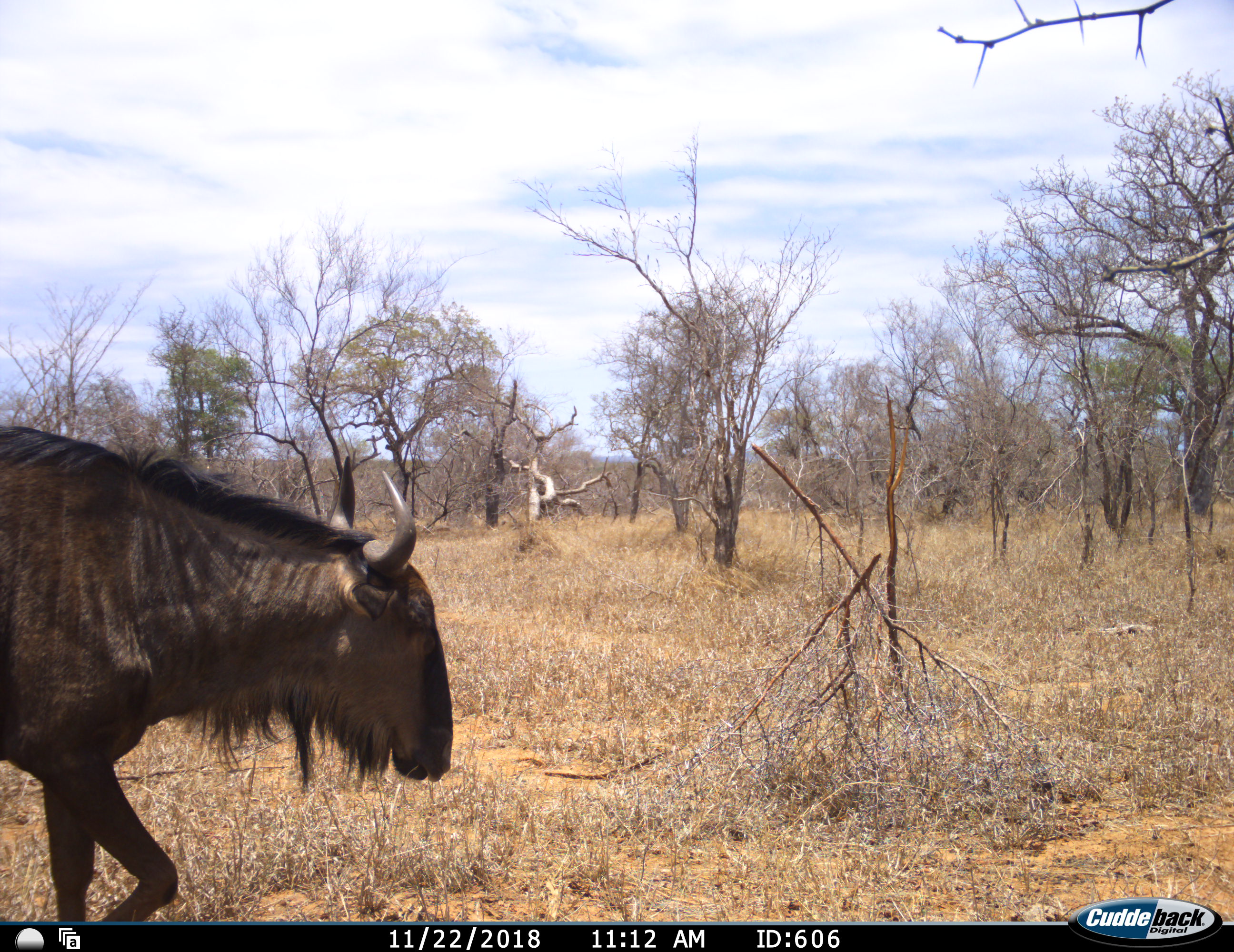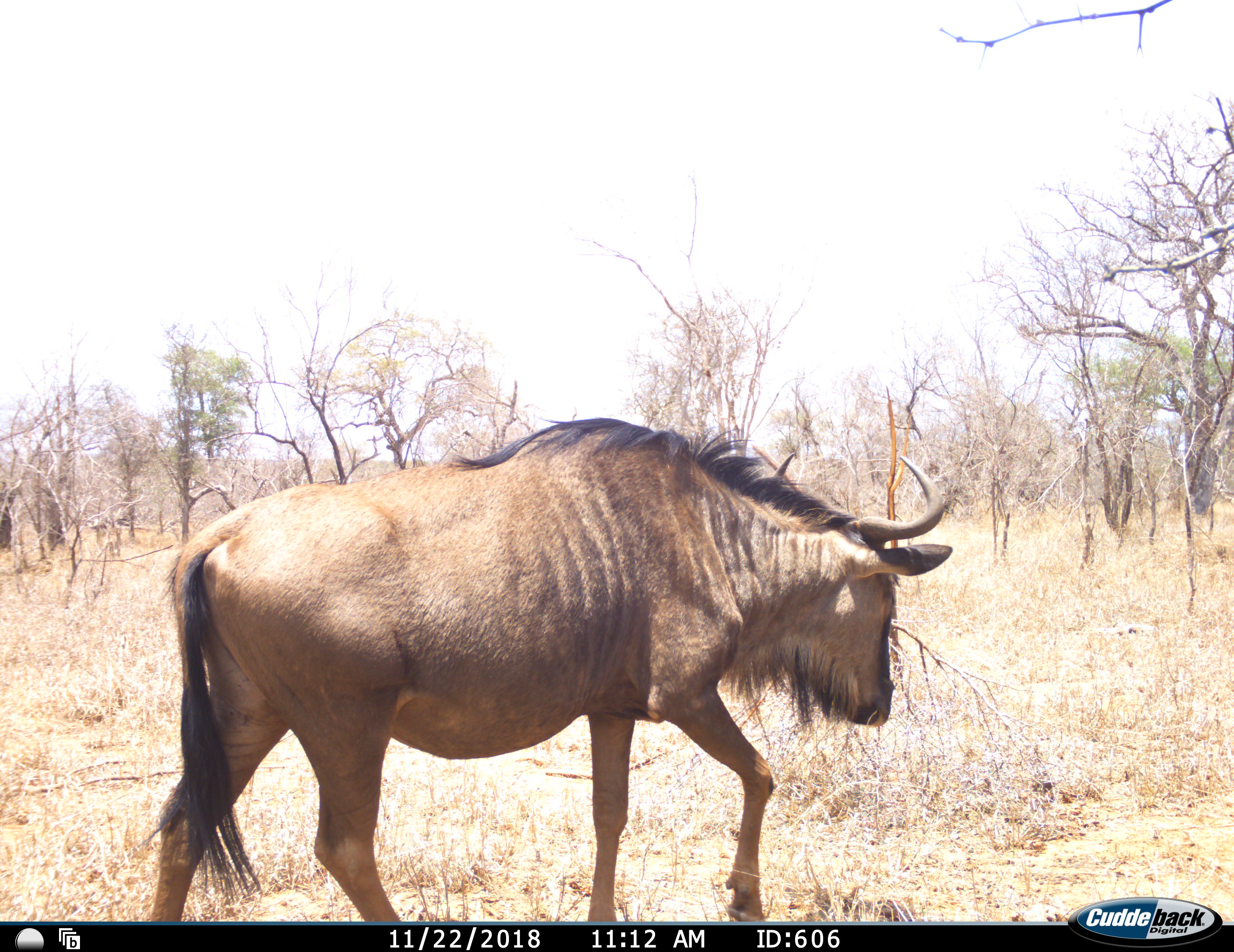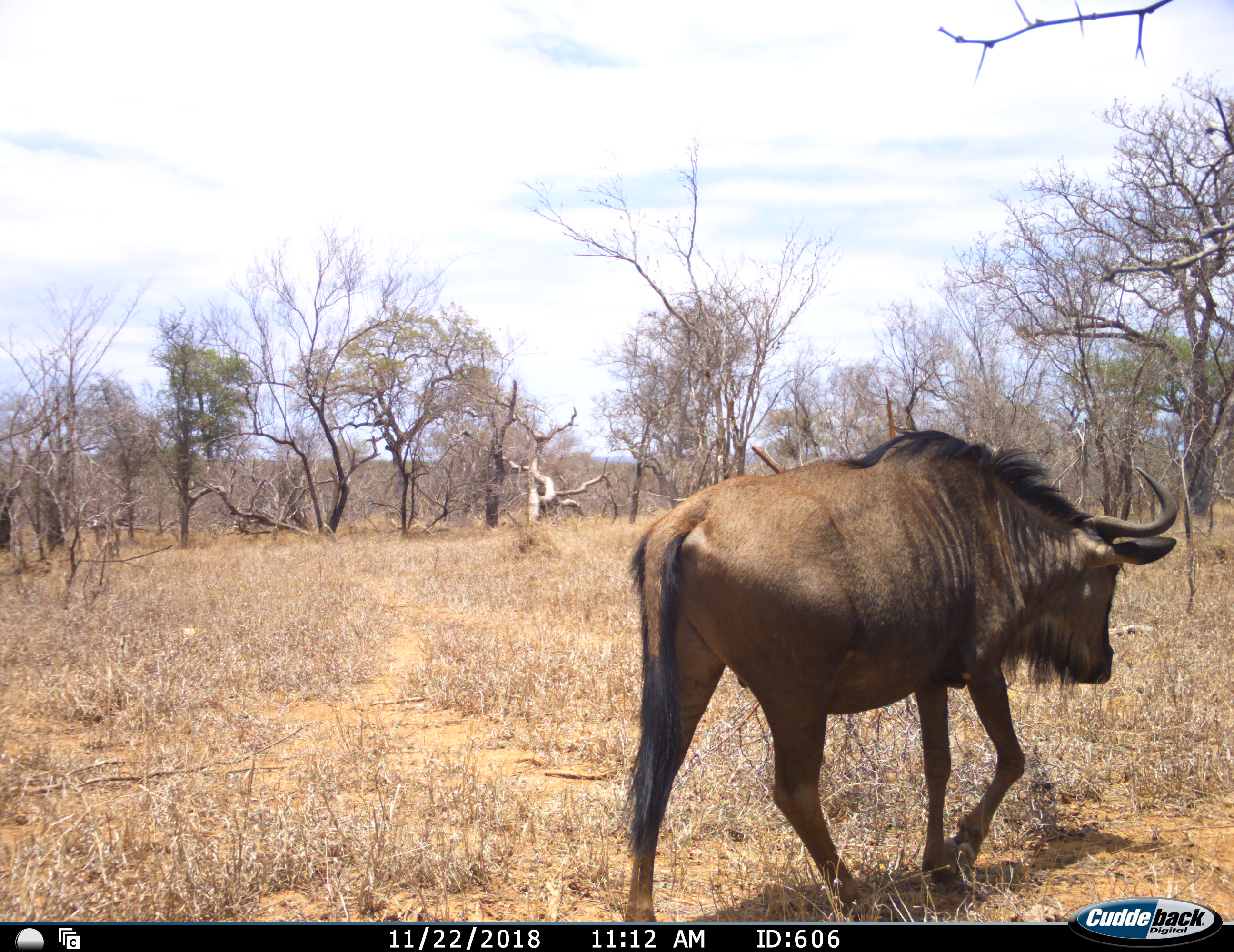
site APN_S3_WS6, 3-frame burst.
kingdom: Animalia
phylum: Chordata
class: Mammalia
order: Artiodactyla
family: Bovidae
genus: Connochaetes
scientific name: Connochaetes taurinus taurinus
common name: blue wildebeest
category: wildebeestblue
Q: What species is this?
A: Wildebeestblue (blue wildebeest) (Connochaetes taurinus taurinus).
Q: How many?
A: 1.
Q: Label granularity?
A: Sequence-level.